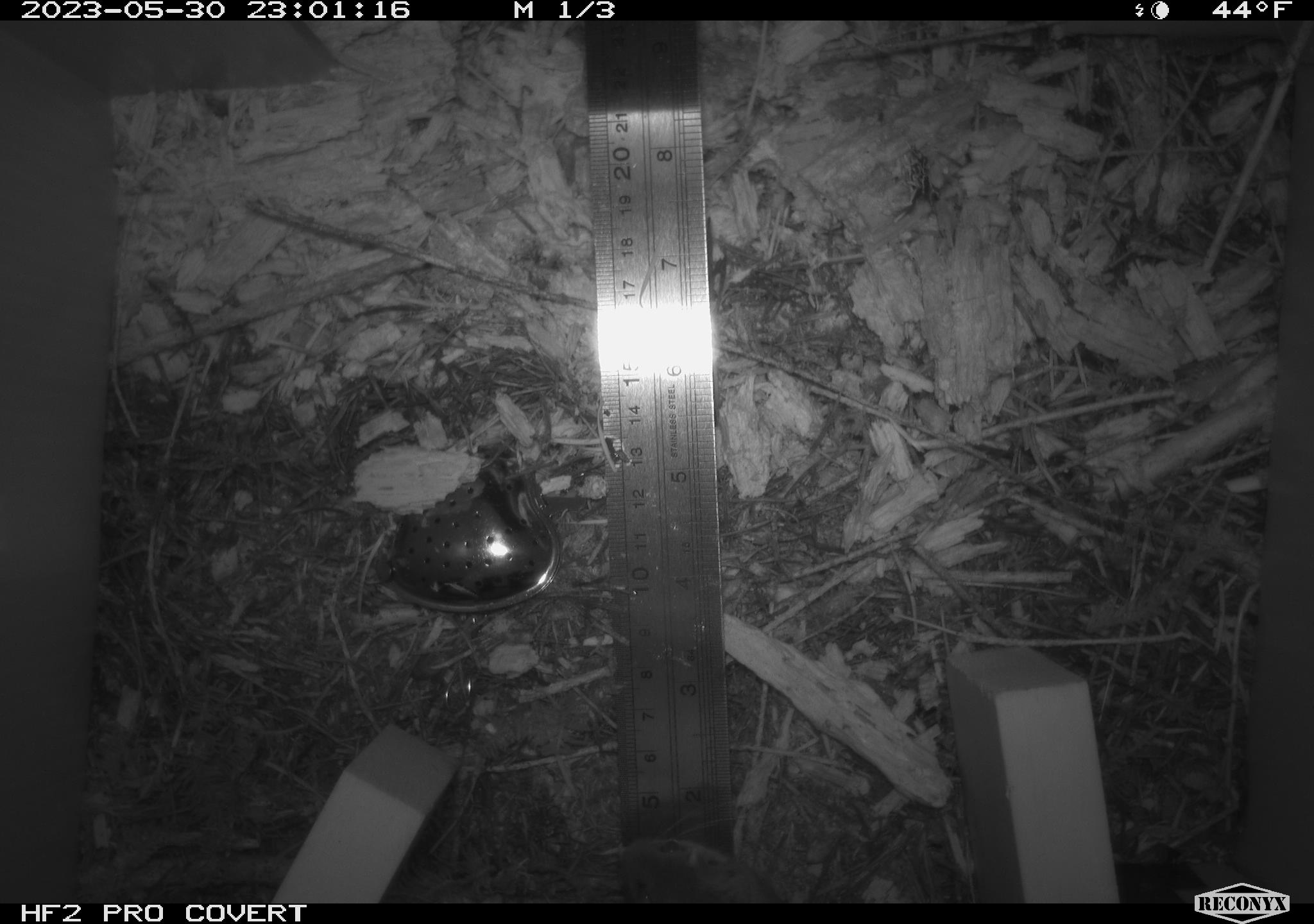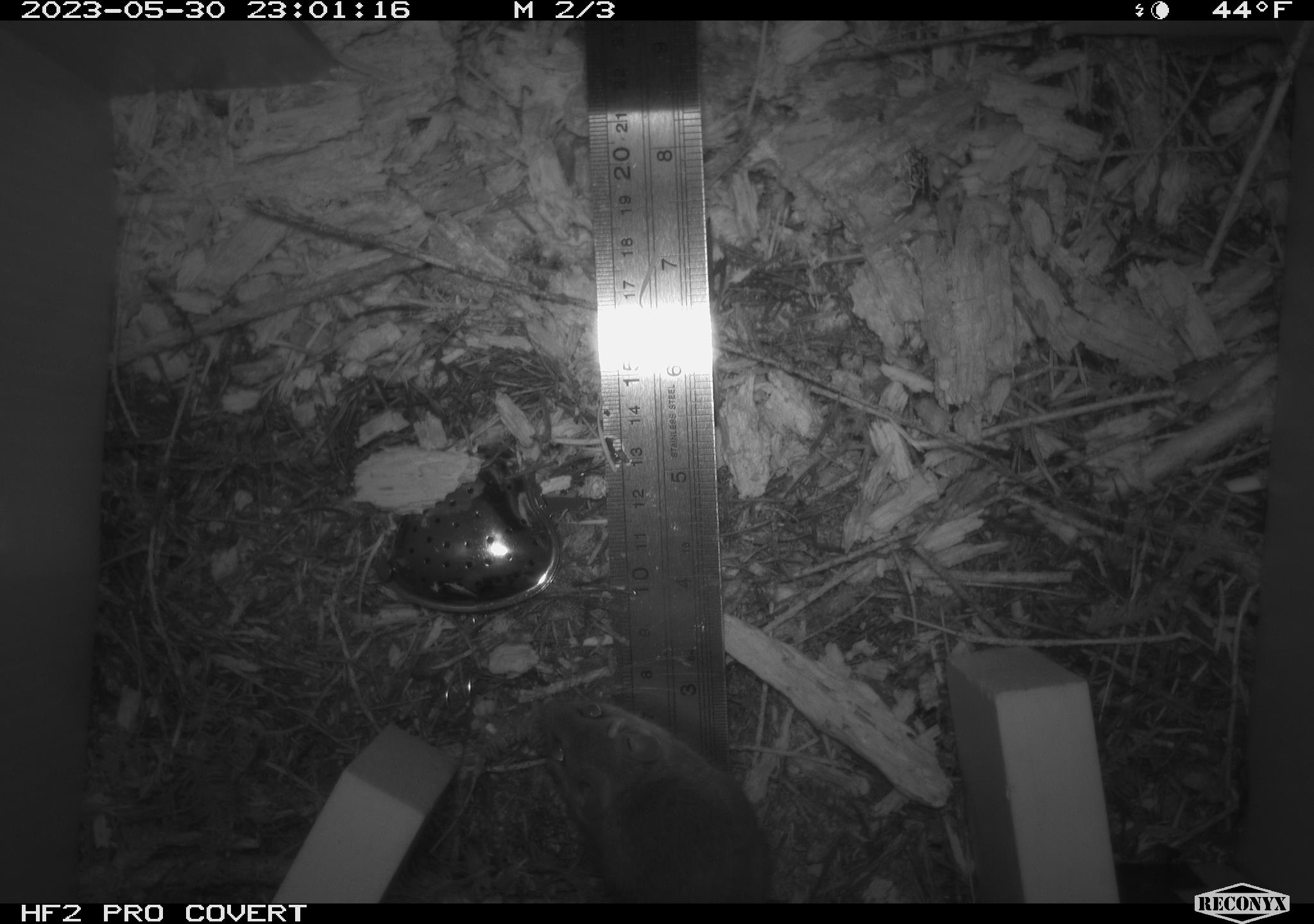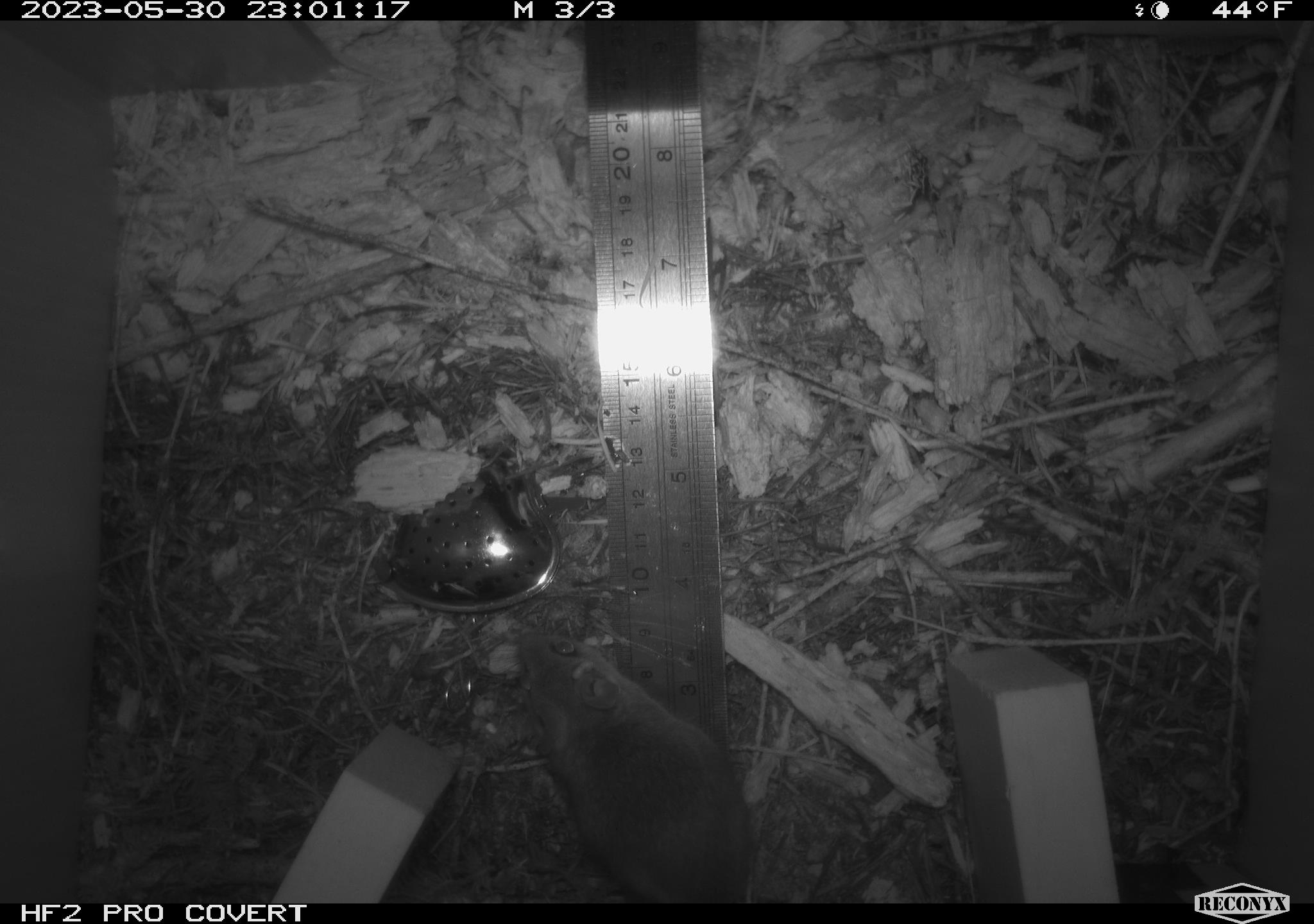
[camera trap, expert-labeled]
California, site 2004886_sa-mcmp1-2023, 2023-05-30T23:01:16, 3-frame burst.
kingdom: Animalia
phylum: Chordata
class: Mammalia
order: Rodentia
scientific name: Rodentia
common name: mouse species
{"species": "mouse species (Rodentia)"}